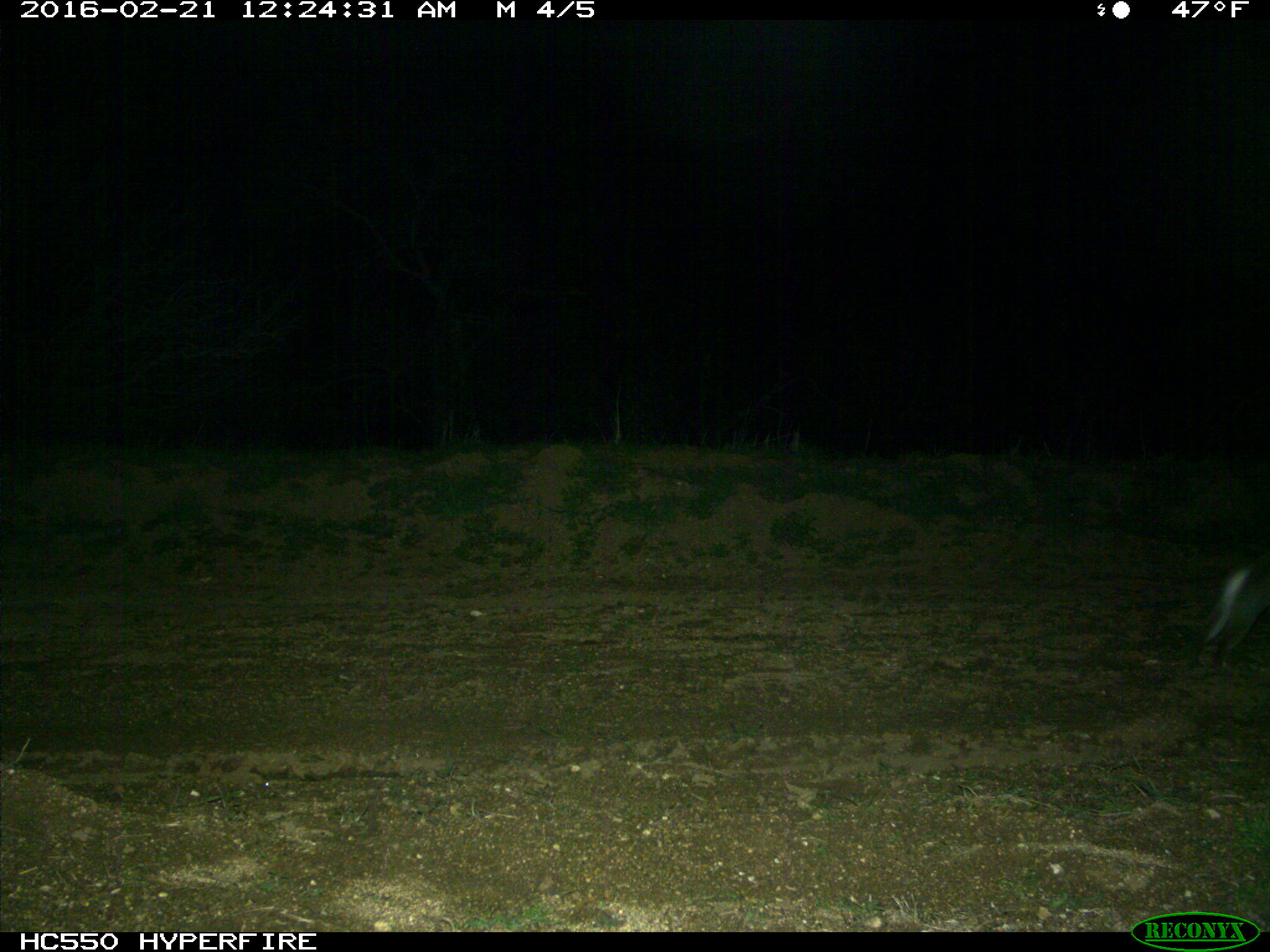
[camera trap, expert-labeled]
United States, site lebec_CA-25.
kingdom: Animalia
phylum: Chordata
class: Mammalia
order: Lagomorpha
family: Leporidae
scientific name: Leporidae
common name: rabbits and hares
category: unidentified rabbit